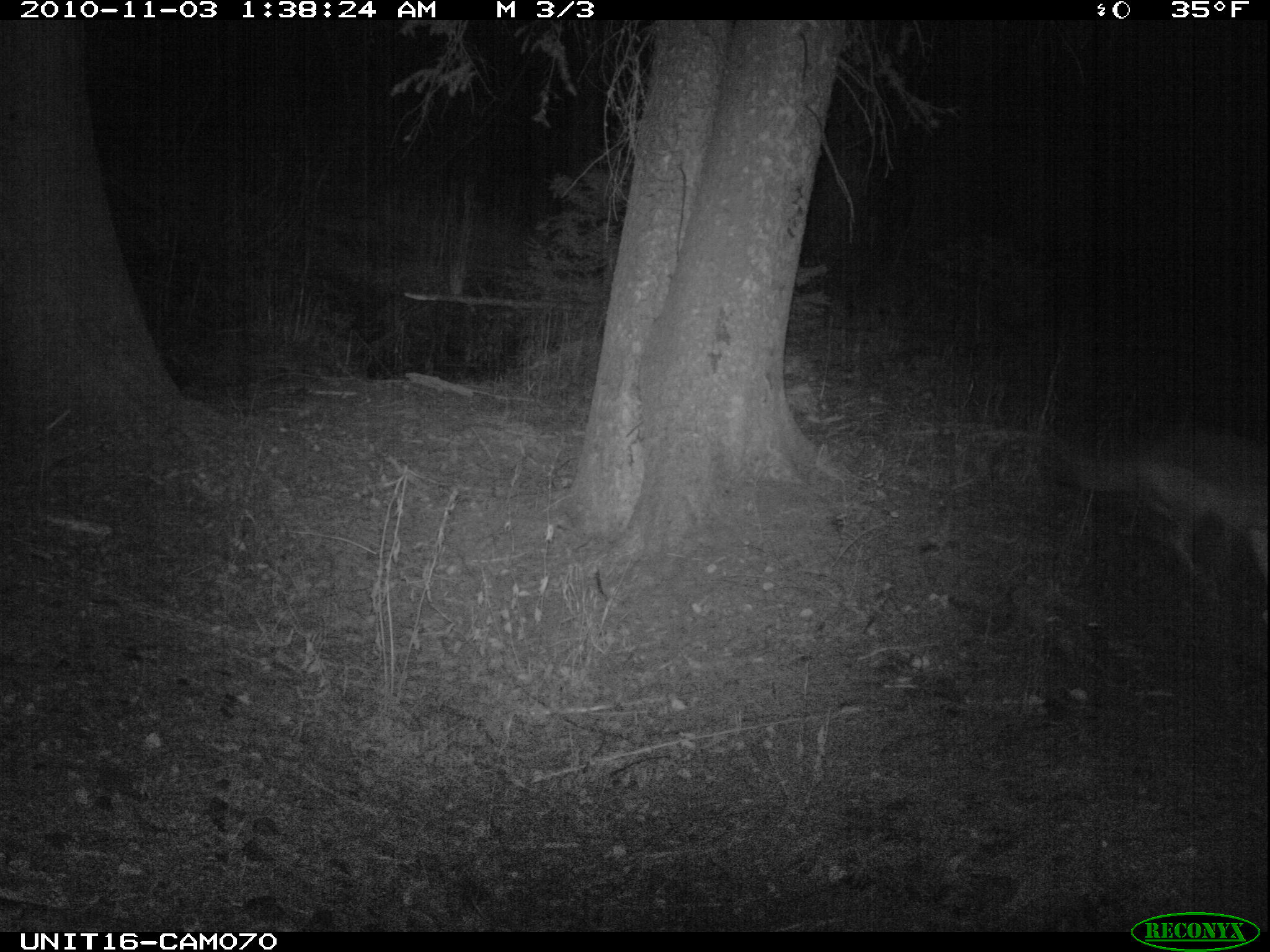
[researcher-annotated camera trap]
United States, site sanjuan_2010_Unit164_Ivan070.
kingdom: Animalia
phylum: Chordata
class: Mammalia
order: Carnivora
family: Canidae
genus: Canis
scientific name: Canis latrans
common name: coyote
Canis latrans (coyote).